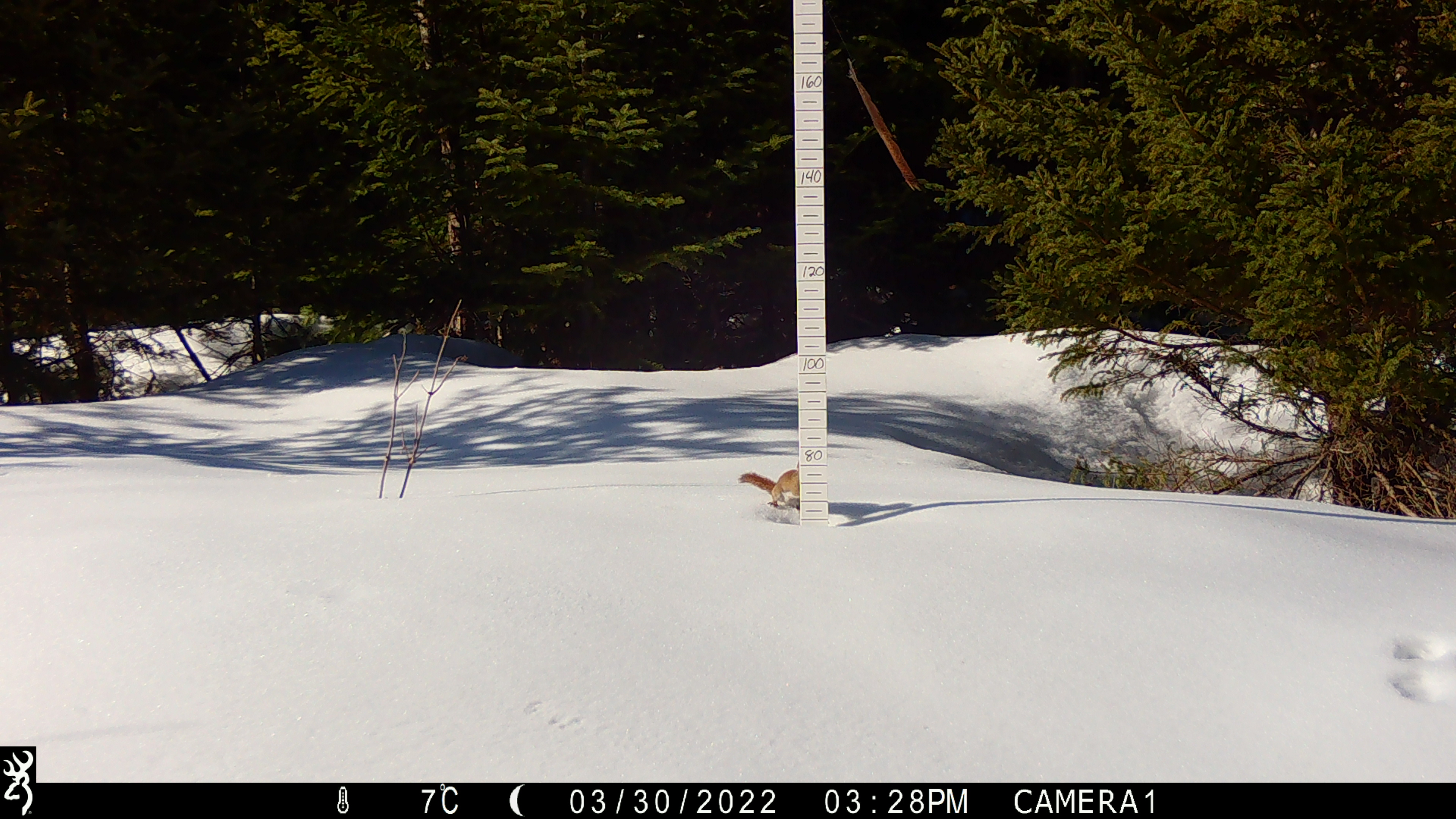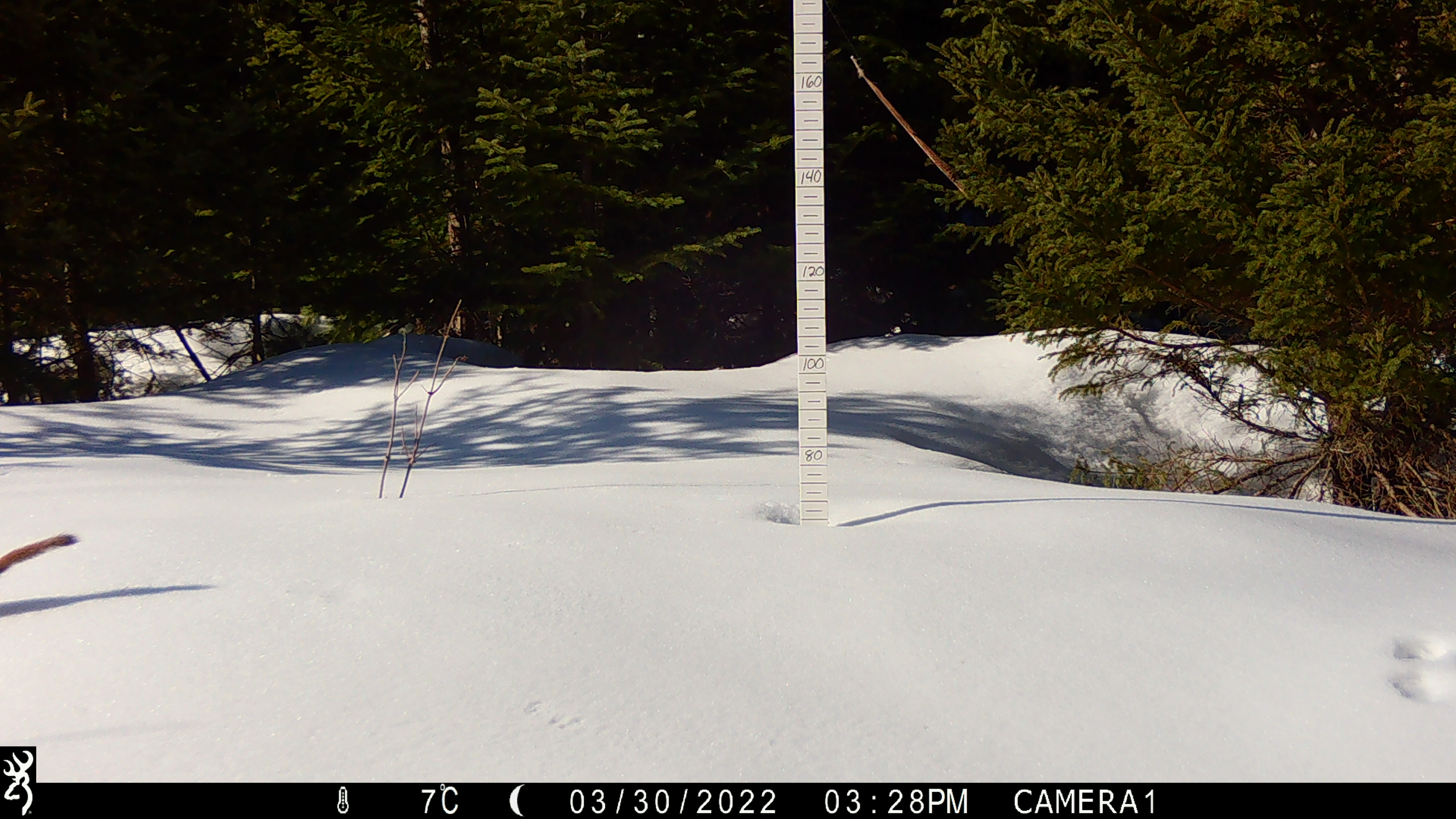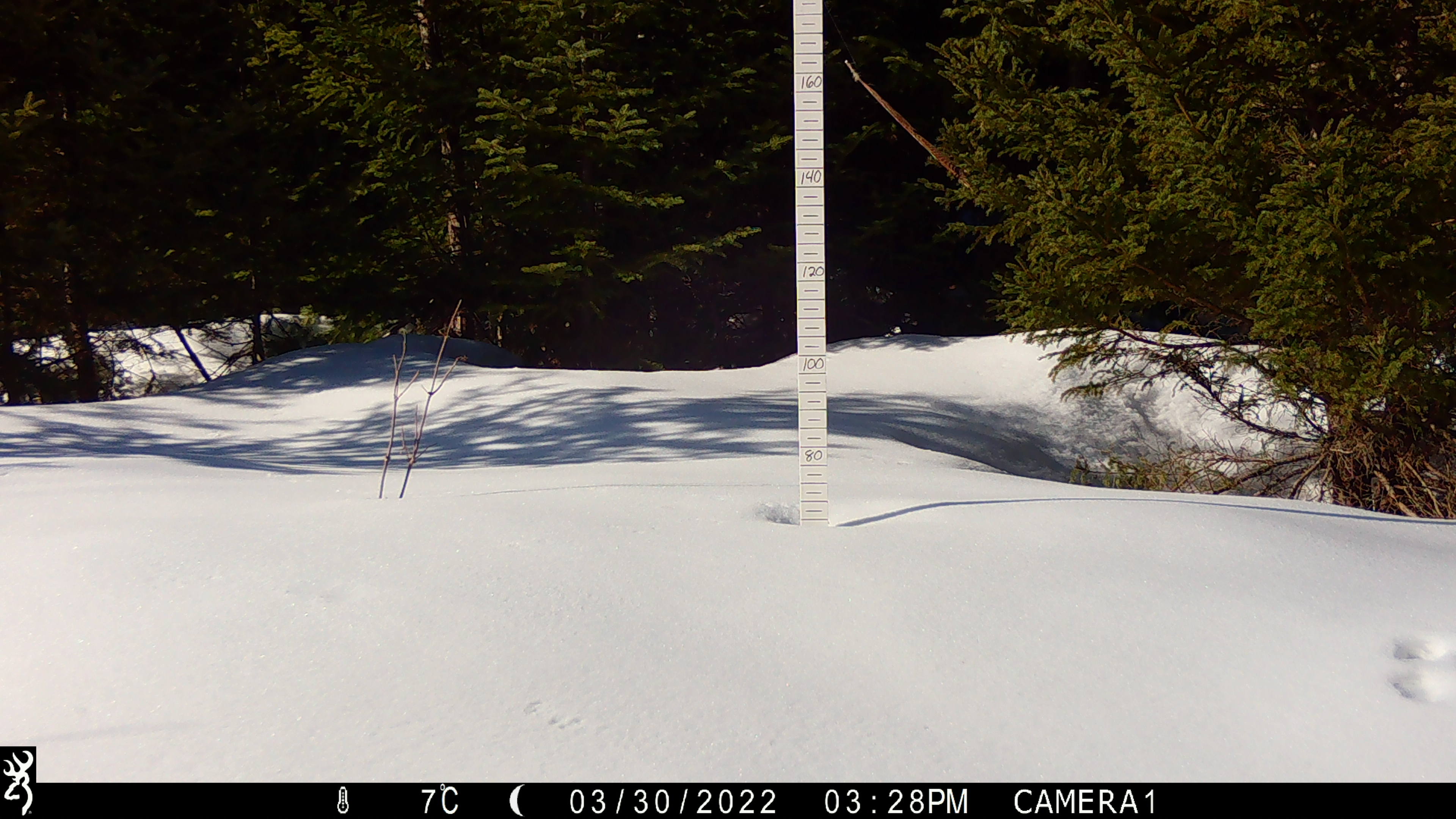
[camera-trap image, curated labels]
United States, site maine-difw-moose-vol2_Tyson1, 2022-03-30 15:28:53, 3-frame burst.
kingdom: Animalia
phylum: Chordata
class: Mammalia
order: Rodentia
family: Sciuridae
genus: Tamiasciurus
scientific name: Tamiasciurus hudsonicus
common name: red squirrel